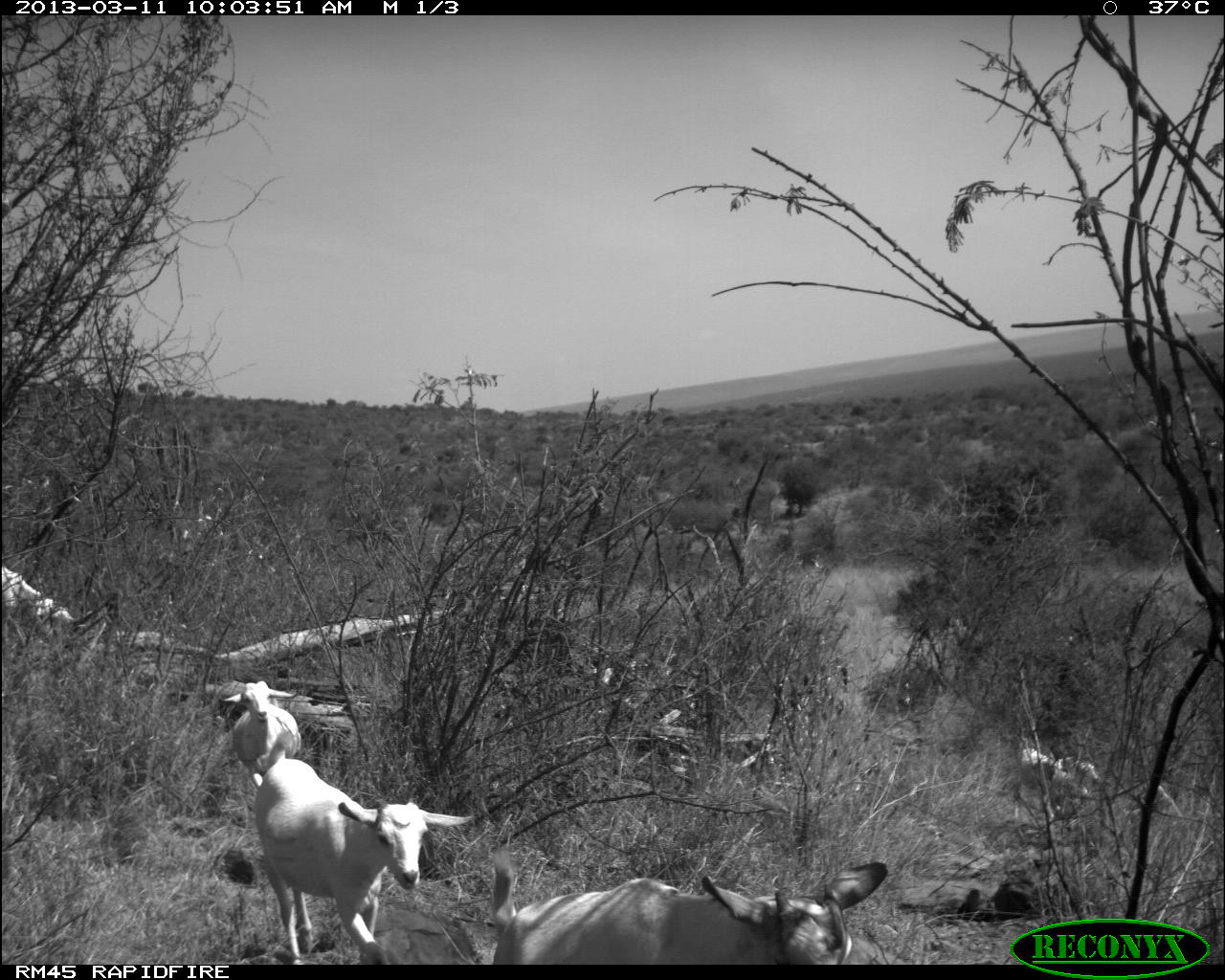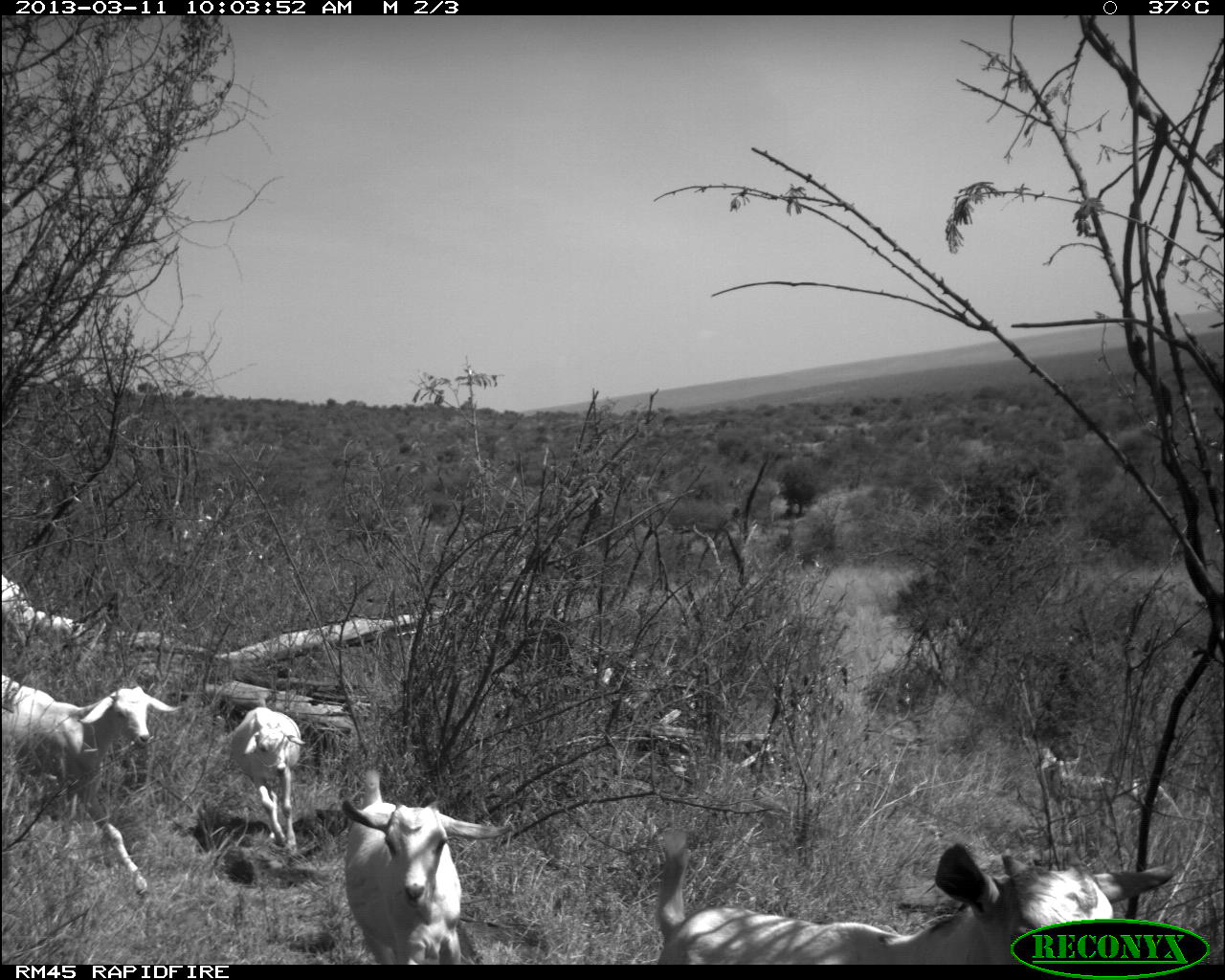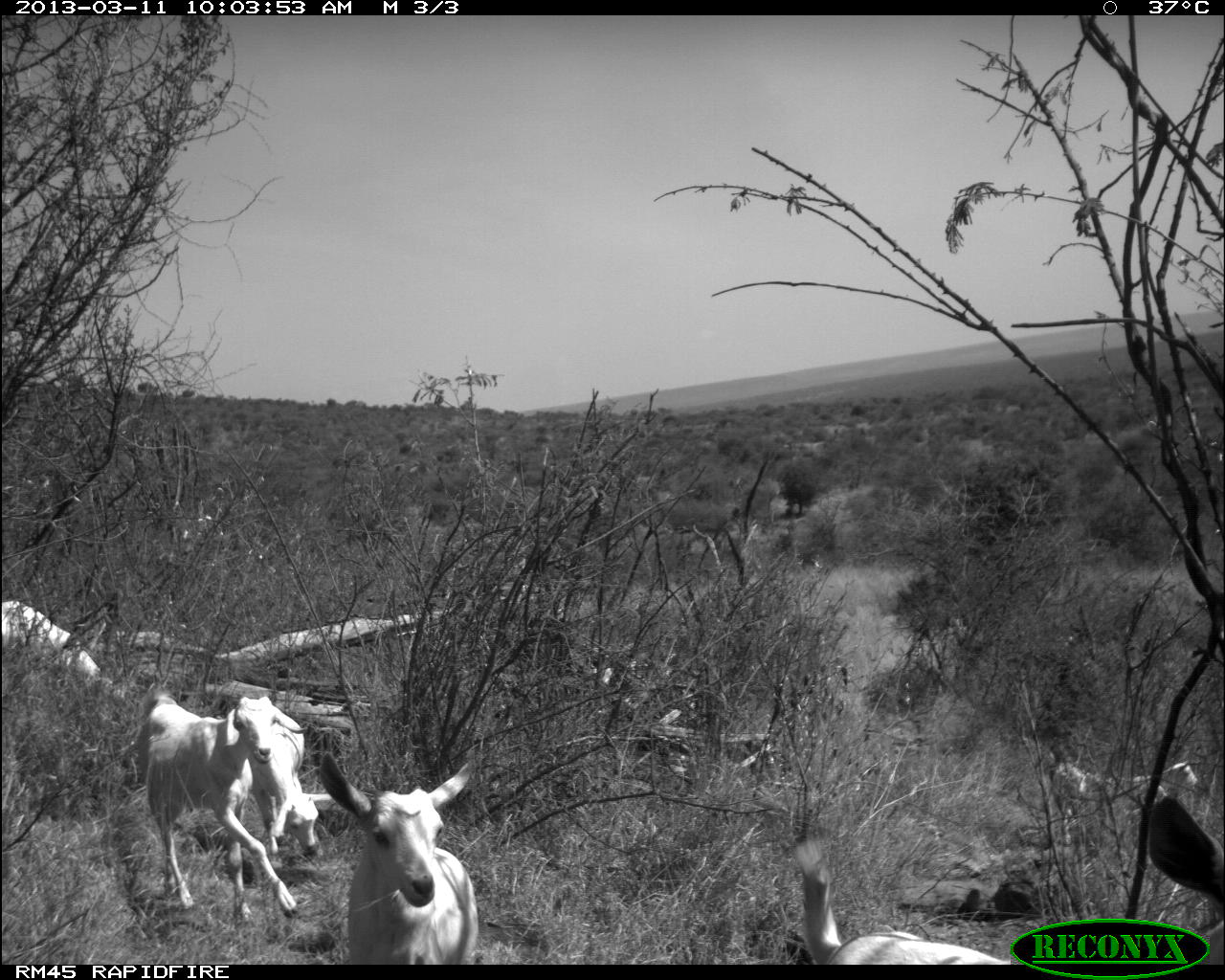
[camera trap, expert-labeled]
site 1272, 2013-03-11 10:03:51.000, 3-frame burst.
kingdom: Animalia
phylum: Chordata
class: Mammalia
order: Artiodactyla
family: Bovidae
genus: Capra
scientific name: Capra aegagrus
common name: wild goat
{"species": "Capra aegagrus (wild goat)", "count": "4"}